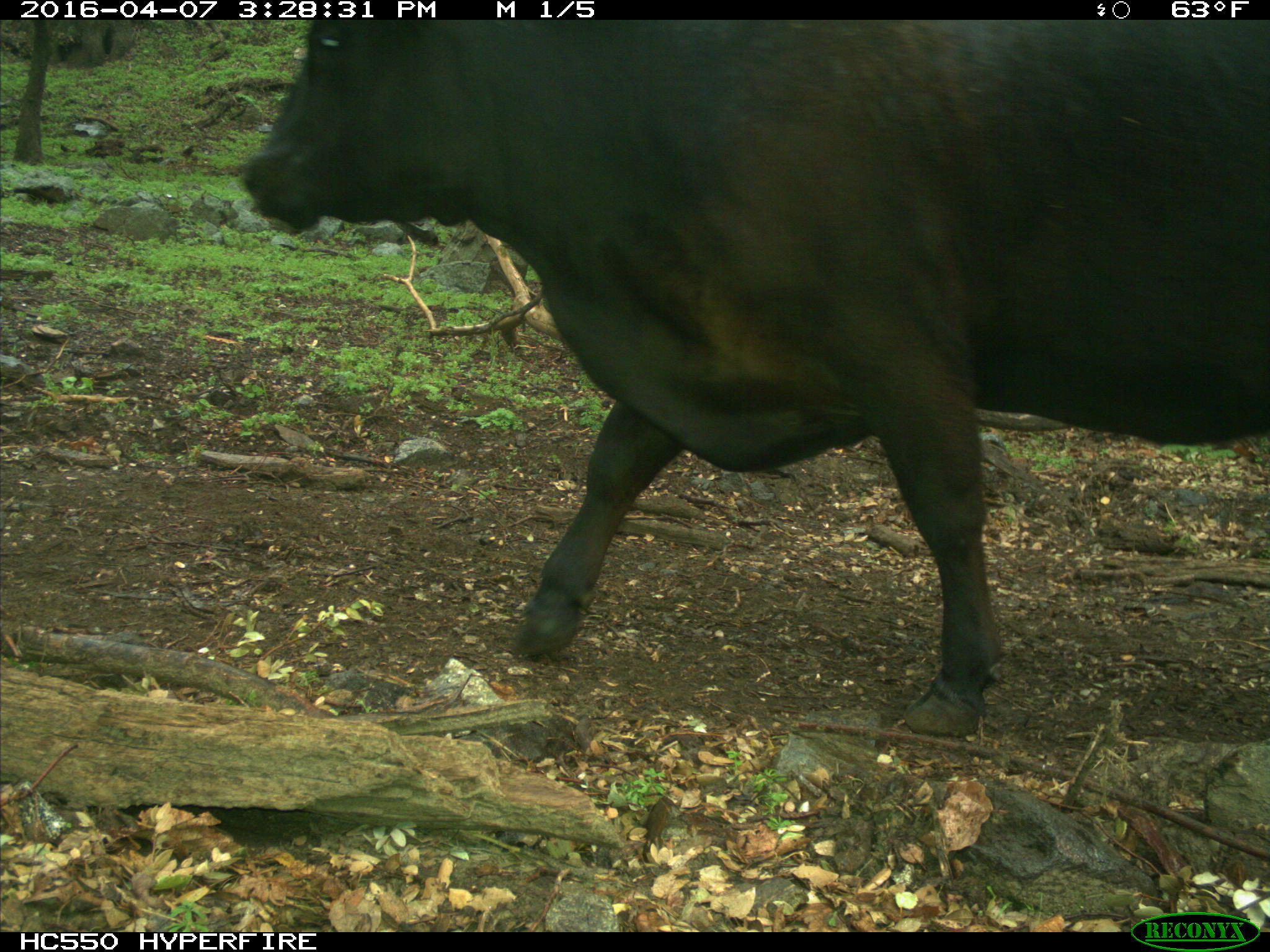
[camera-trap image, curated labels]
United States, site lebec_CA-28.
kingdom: Animalia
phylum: Chordata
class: Mammalia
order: Artiodactyla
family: Bovidae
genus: Bos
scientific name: Bos taurus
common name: domestic cow